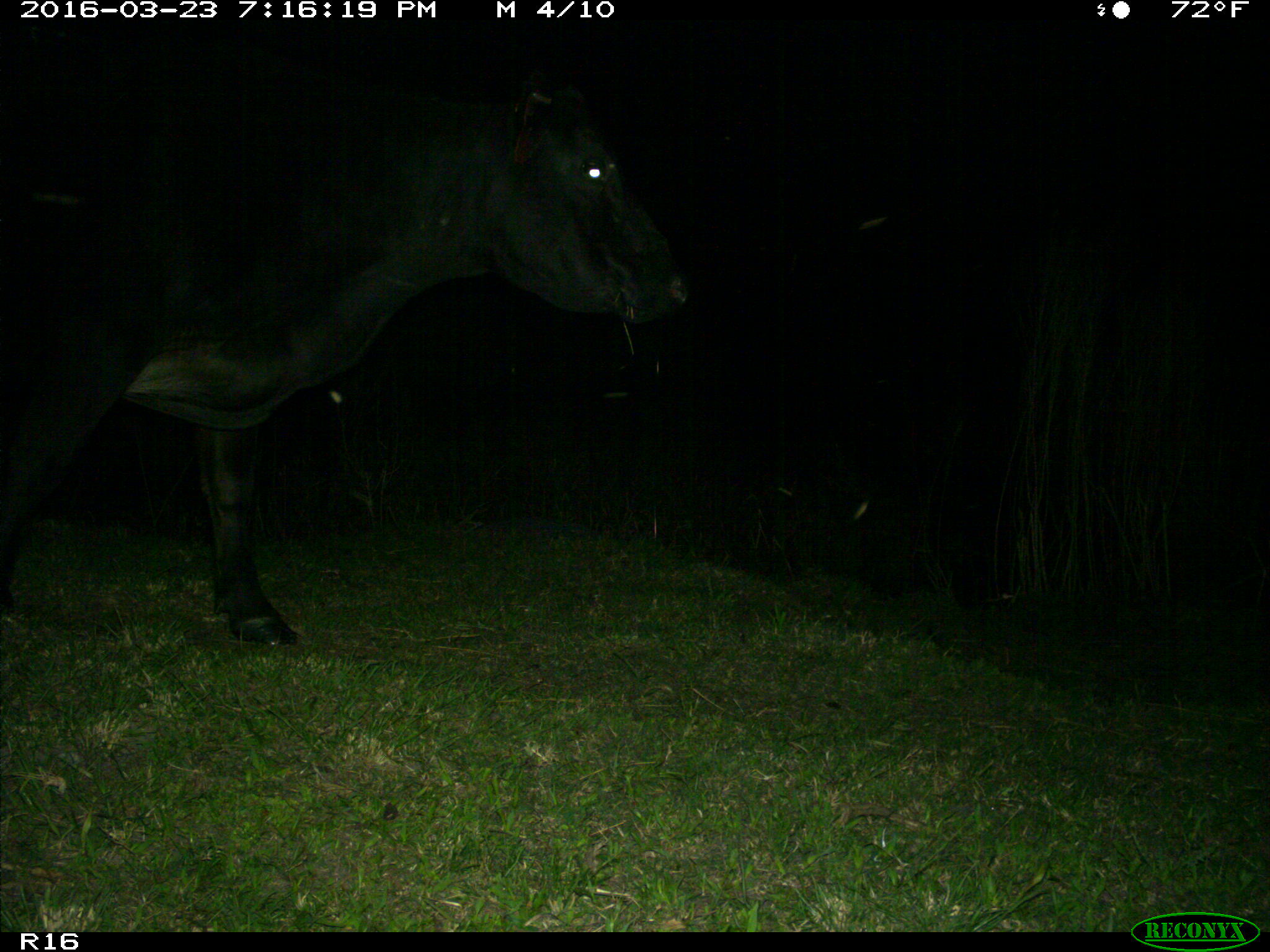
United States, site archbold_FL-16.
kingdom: Animalia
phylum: Chordata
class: Mammalia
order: Artiodactyla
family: Bovidae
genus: Bos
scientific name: Bos taurus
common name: domestic cow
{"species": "Bos taurus (domestic cow)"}